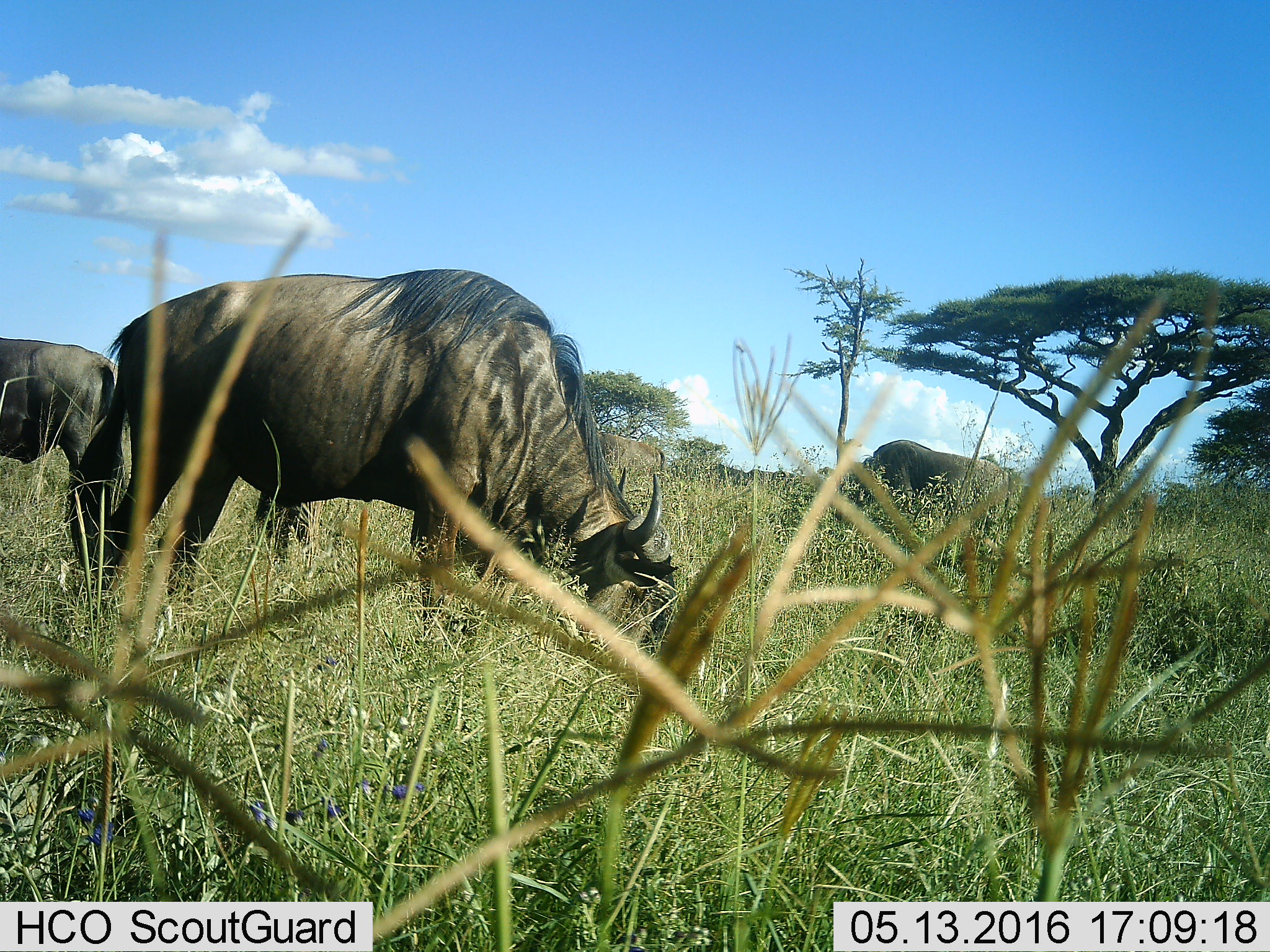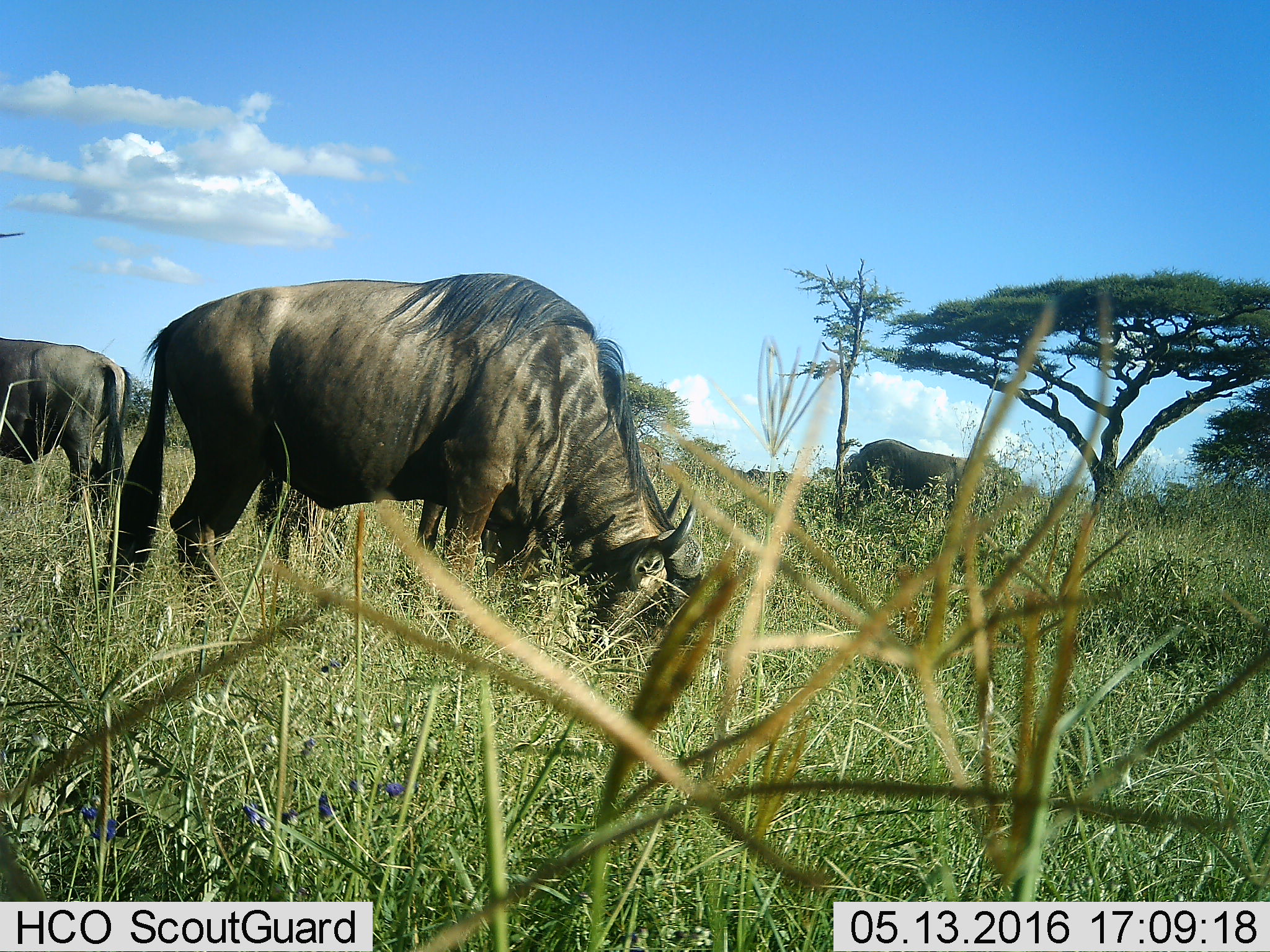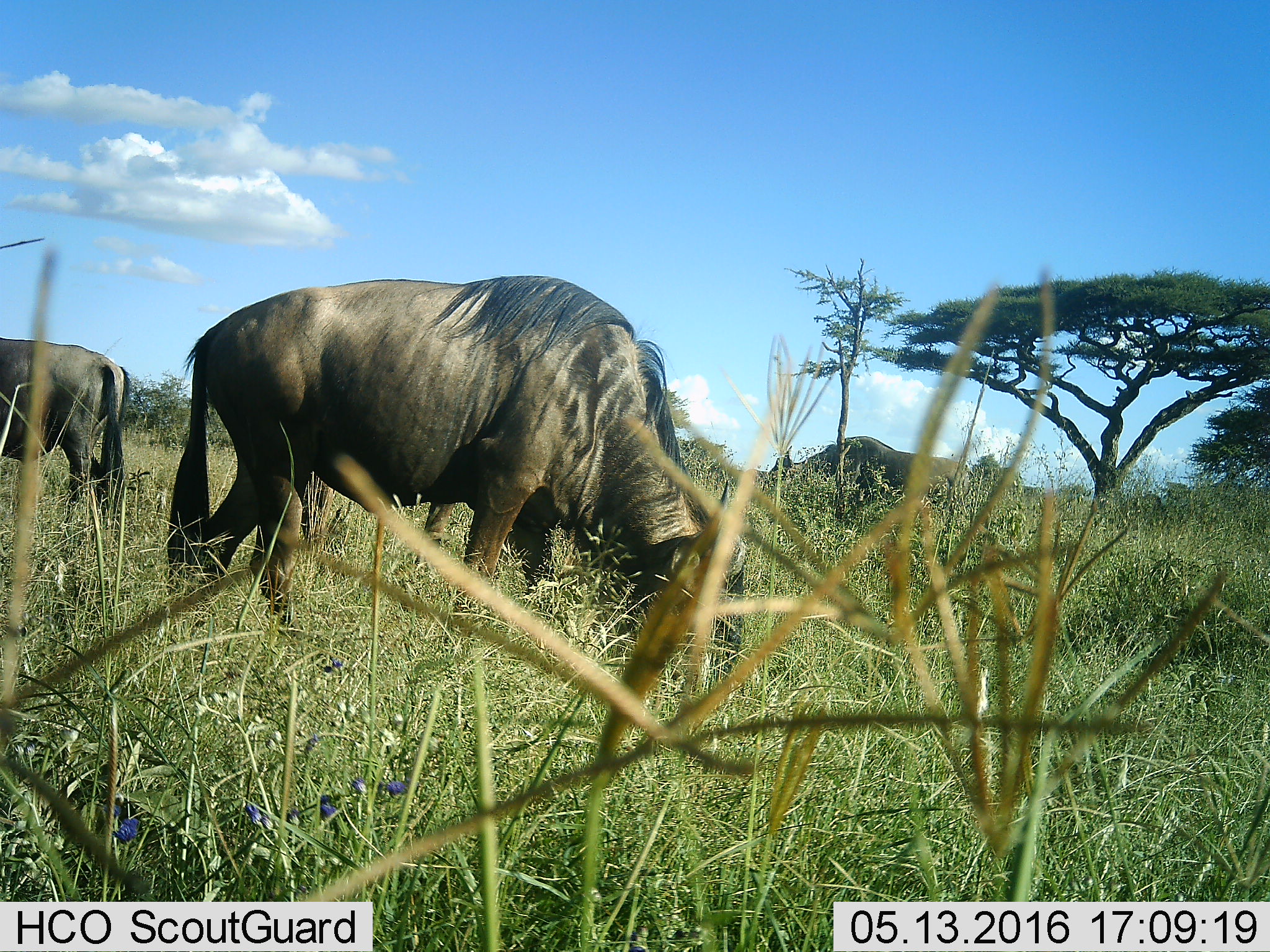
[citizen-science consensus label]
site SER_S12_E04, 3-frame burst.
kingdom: Animalia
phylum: Chordata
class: Mammalia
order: Artiodactyla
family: Bovidae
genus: Connochaetes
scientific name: Connochaetes taurinus taurinus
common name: blue wildebeest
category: wildebeestblue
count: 4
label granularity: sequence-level